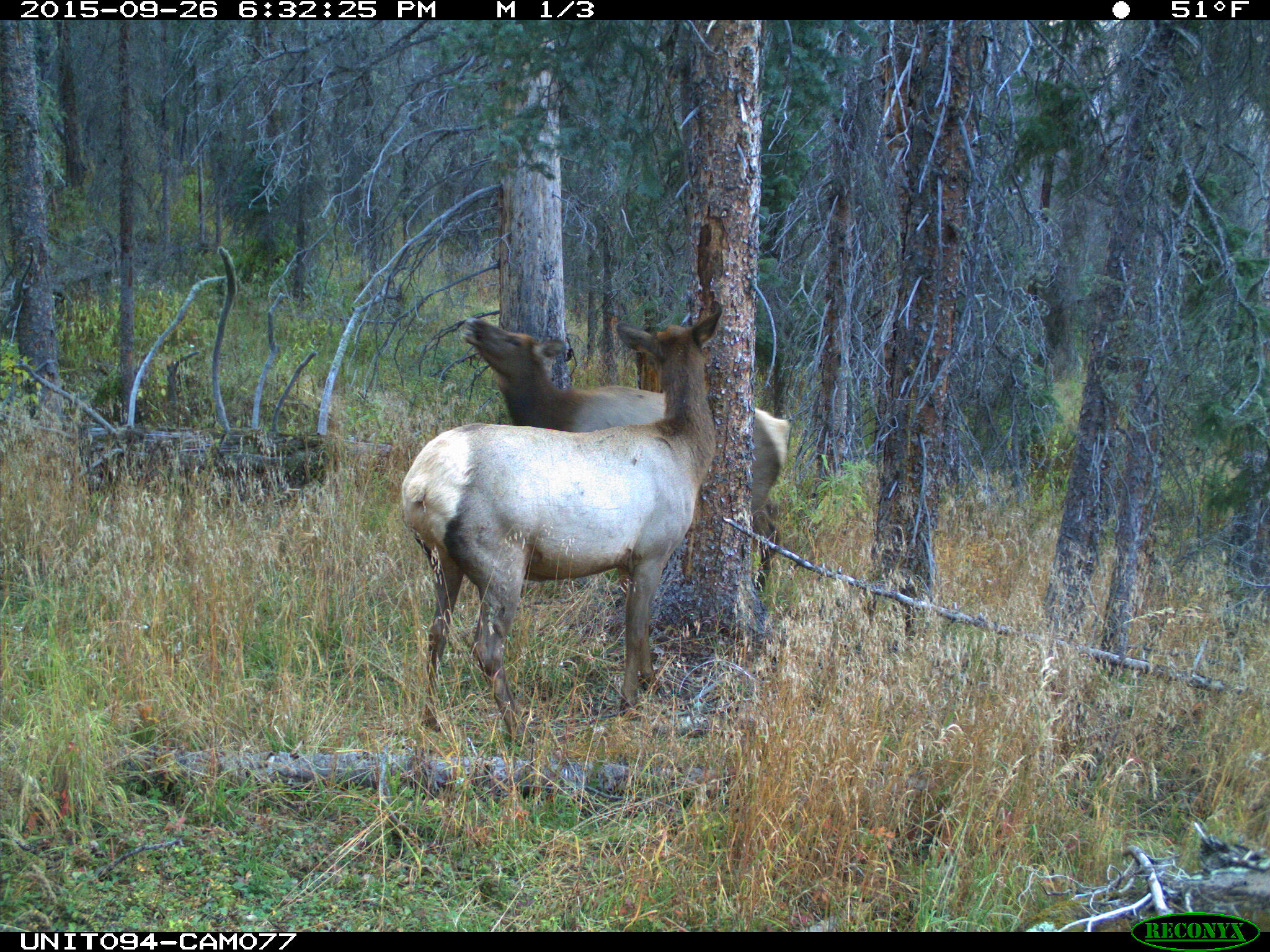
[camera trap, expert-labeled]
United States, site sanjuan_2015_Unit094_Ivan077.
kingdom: Animalia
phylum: Chordata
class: Mammalia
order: Artiodactyla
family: Cervidae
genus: Cervus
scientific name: Cervus elaphus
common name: red deer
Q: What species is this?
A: Cervus elaphus (red deer).